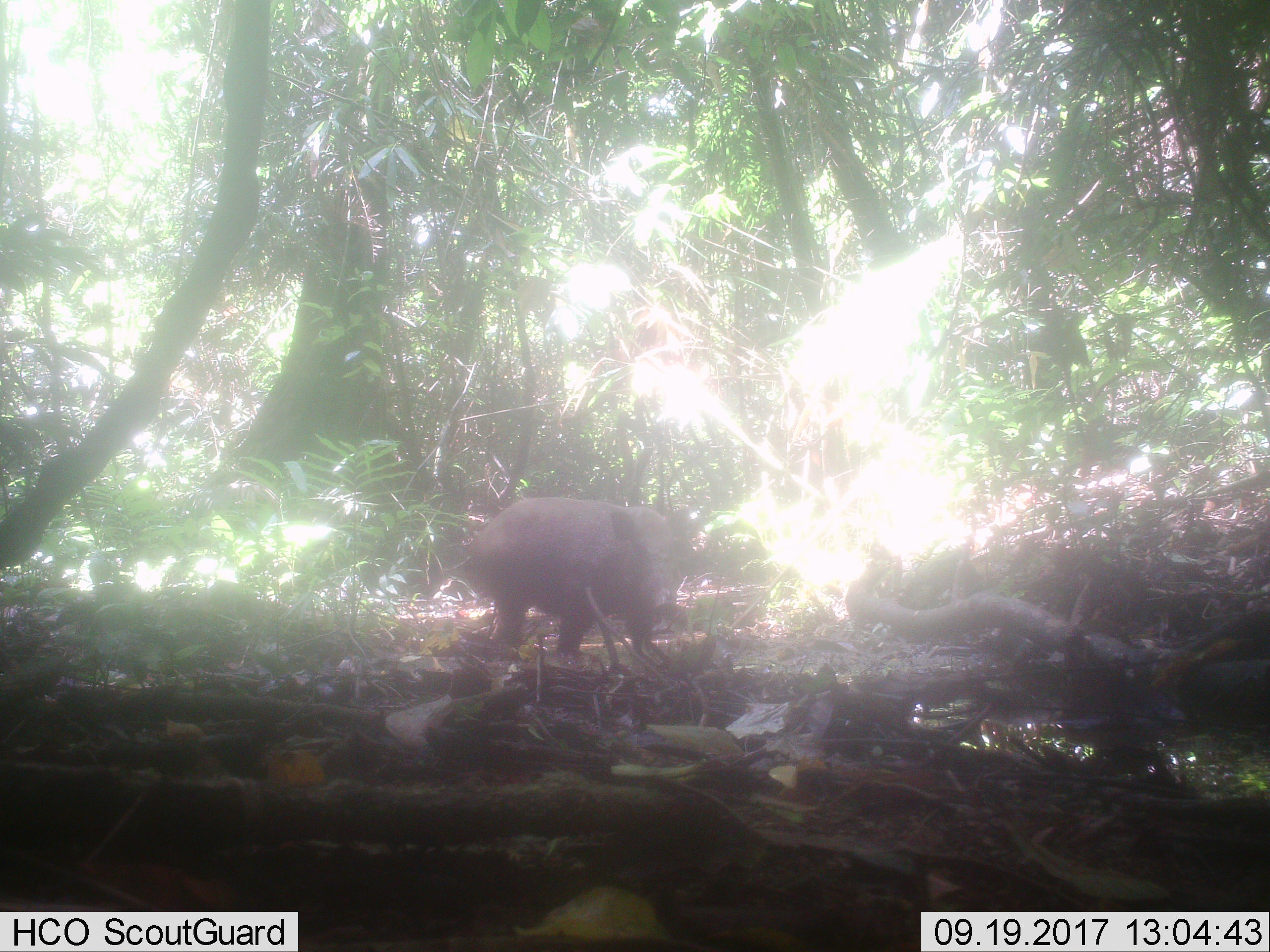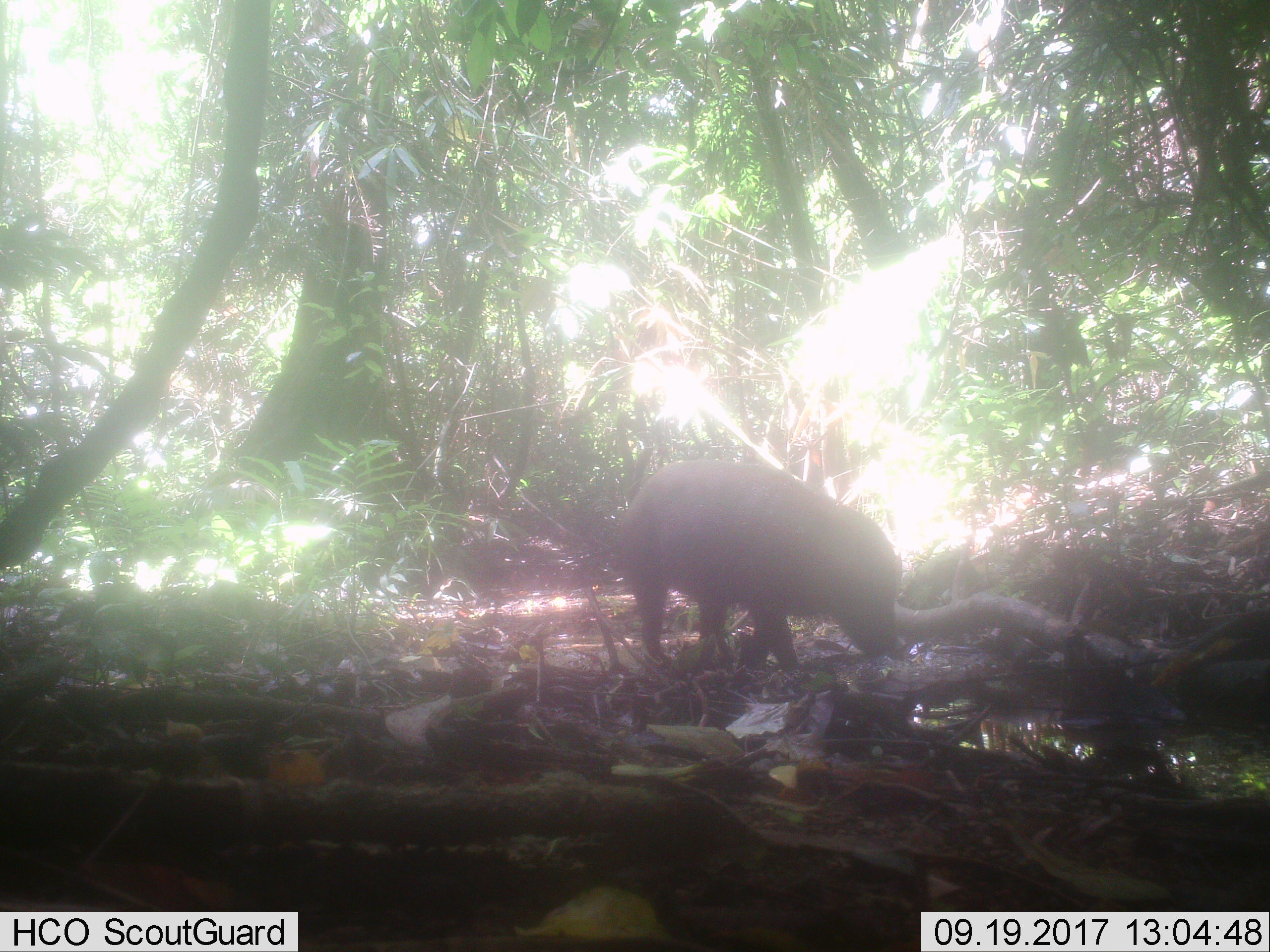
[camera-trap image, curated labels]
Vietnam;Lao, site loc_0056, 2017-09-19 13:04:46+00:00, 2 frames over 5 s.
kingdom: Animalia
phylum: Chordata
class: Mammalia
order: Artiodactyla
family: Suidae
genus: Sus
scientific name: Sus scrofa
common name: eurasian wild pig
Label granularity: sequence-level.